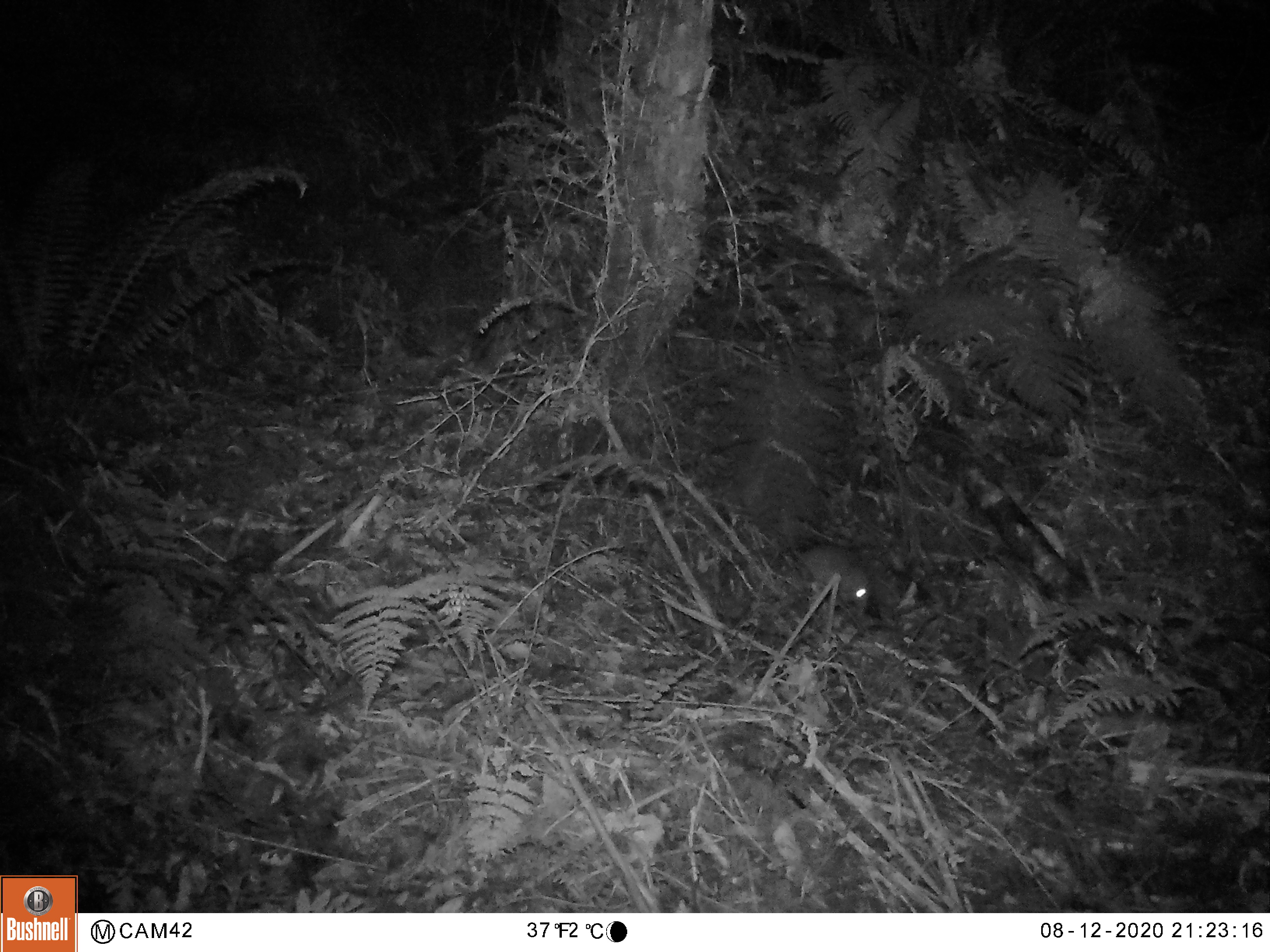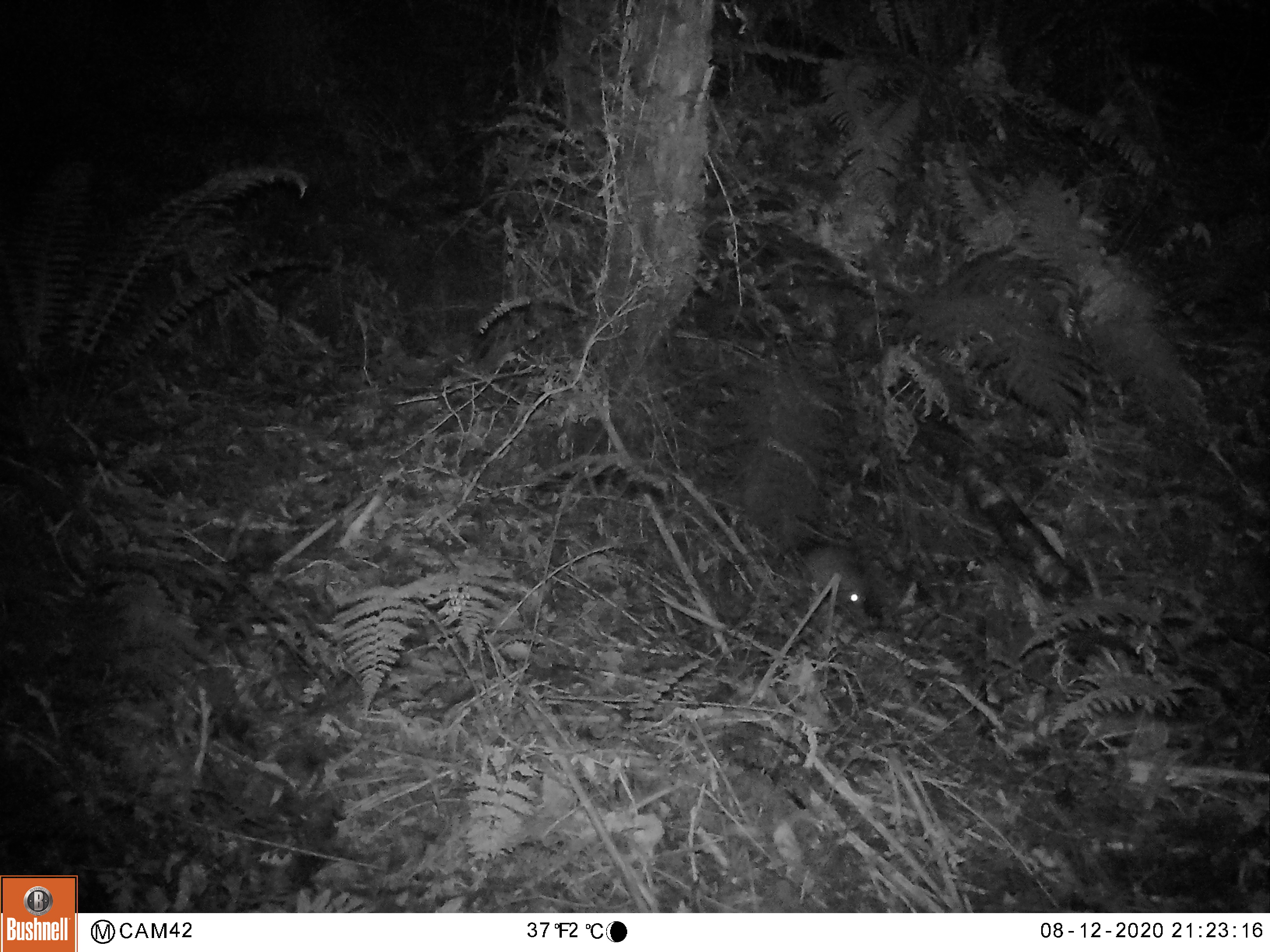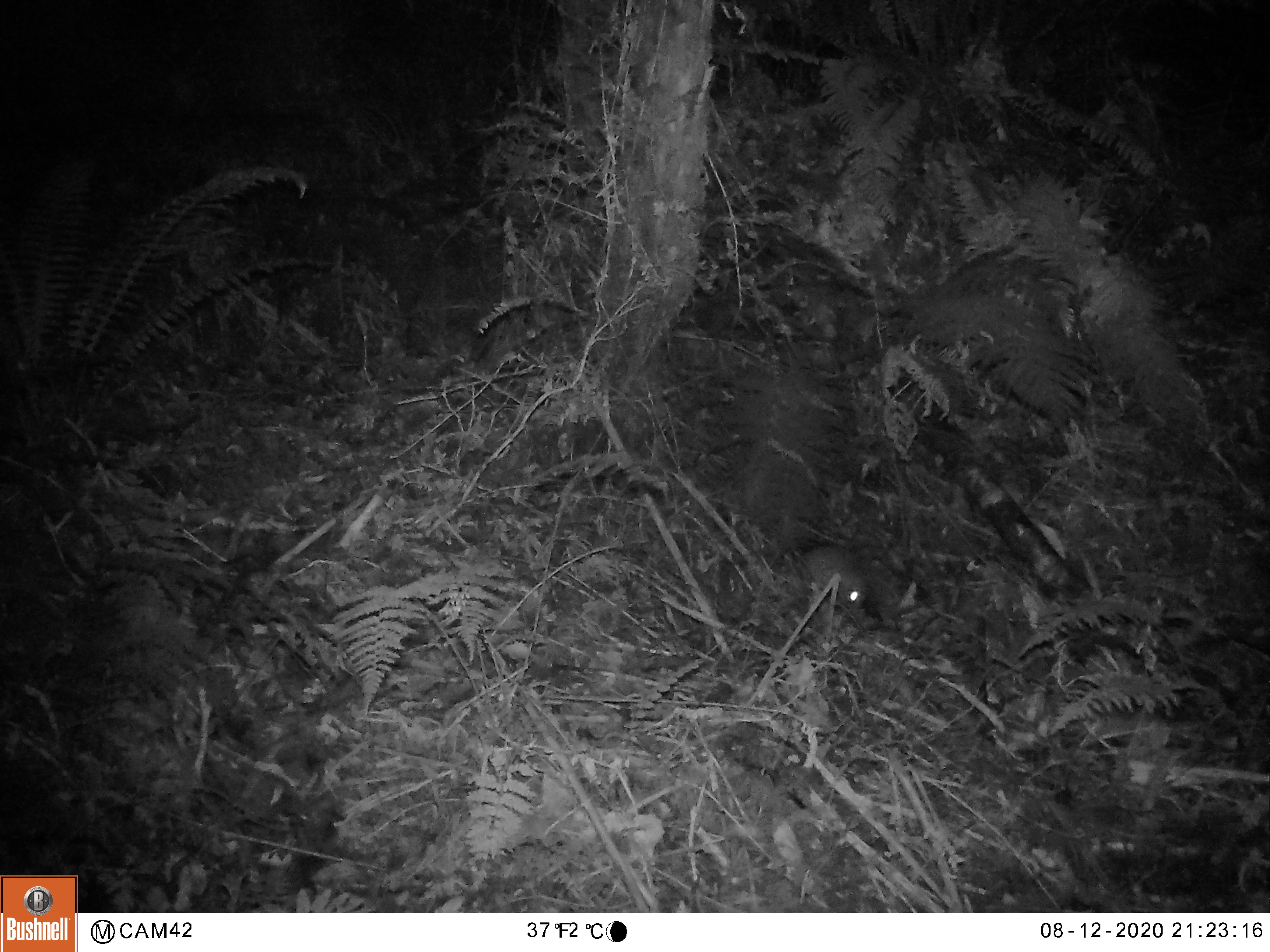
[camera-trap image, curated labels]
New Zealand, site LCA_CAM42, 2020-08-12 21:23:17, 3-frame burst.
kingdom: Animalia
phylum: Chordata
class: Mammalia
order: Rodentia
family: Muridae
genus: Rattus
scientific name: Rattus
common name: rat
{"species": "rat (Rattus)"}